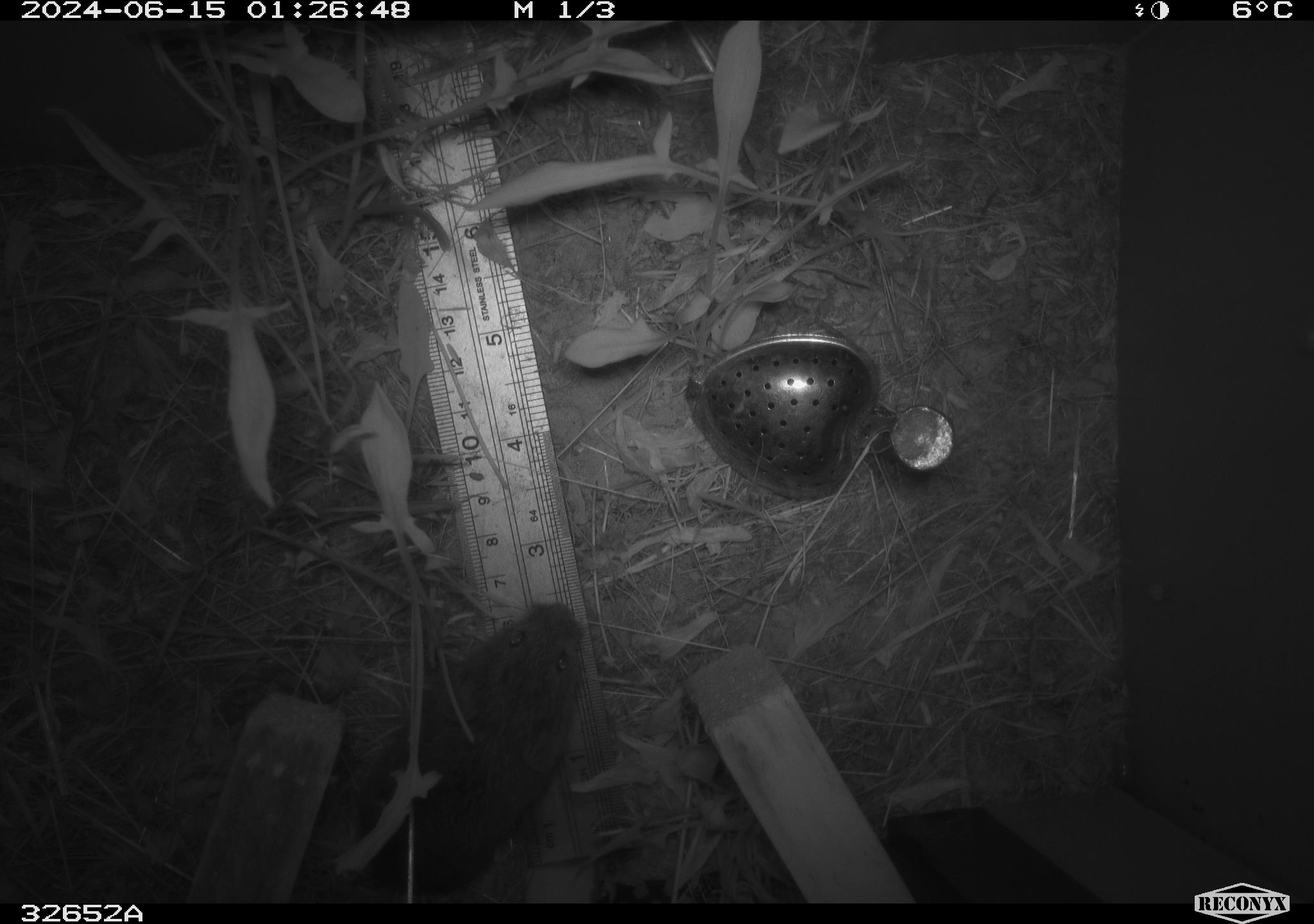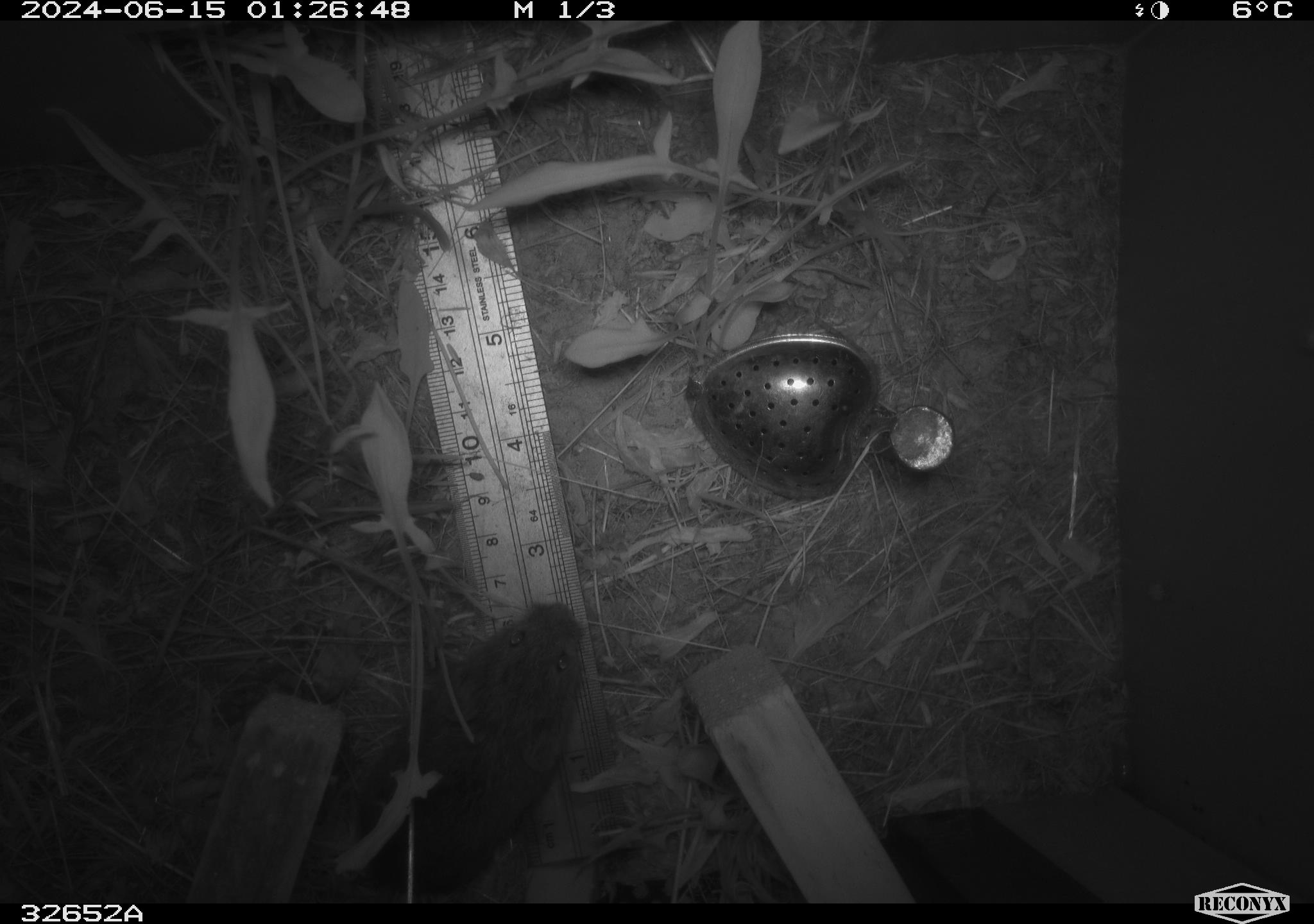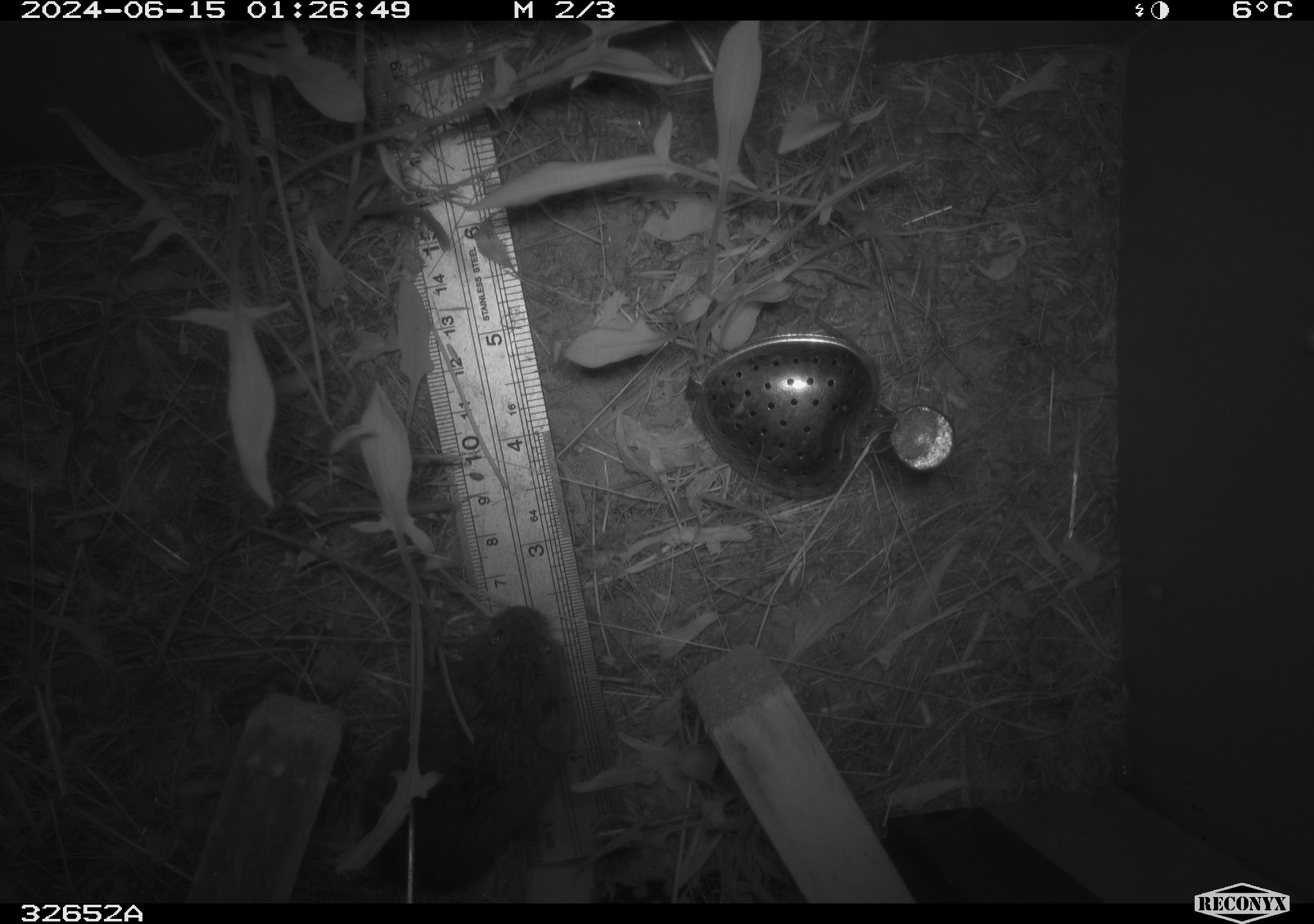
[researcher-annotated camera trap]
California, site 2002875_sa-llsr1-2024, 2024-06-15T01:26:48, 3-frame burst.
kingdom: Animalia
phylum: Chordata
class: Mammalia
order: Rodentia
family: Cricetidae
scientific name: Arvicolinae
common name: voles, lemmings, and muskrats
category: arvicolinae subfamily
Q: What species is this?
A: Arvicolinae subfamily (voles, lemmings, and muskrats) (Arvicolinae).